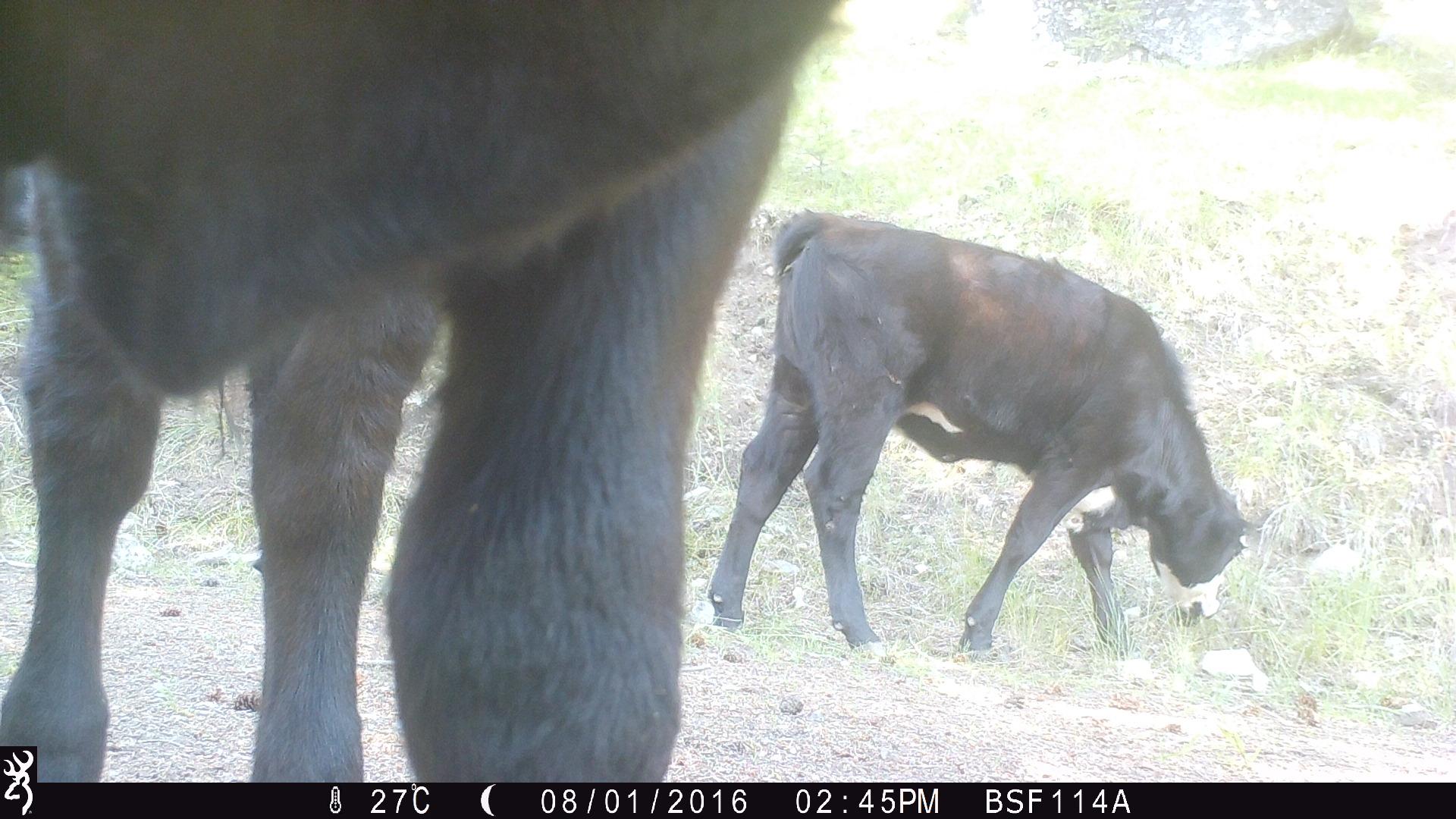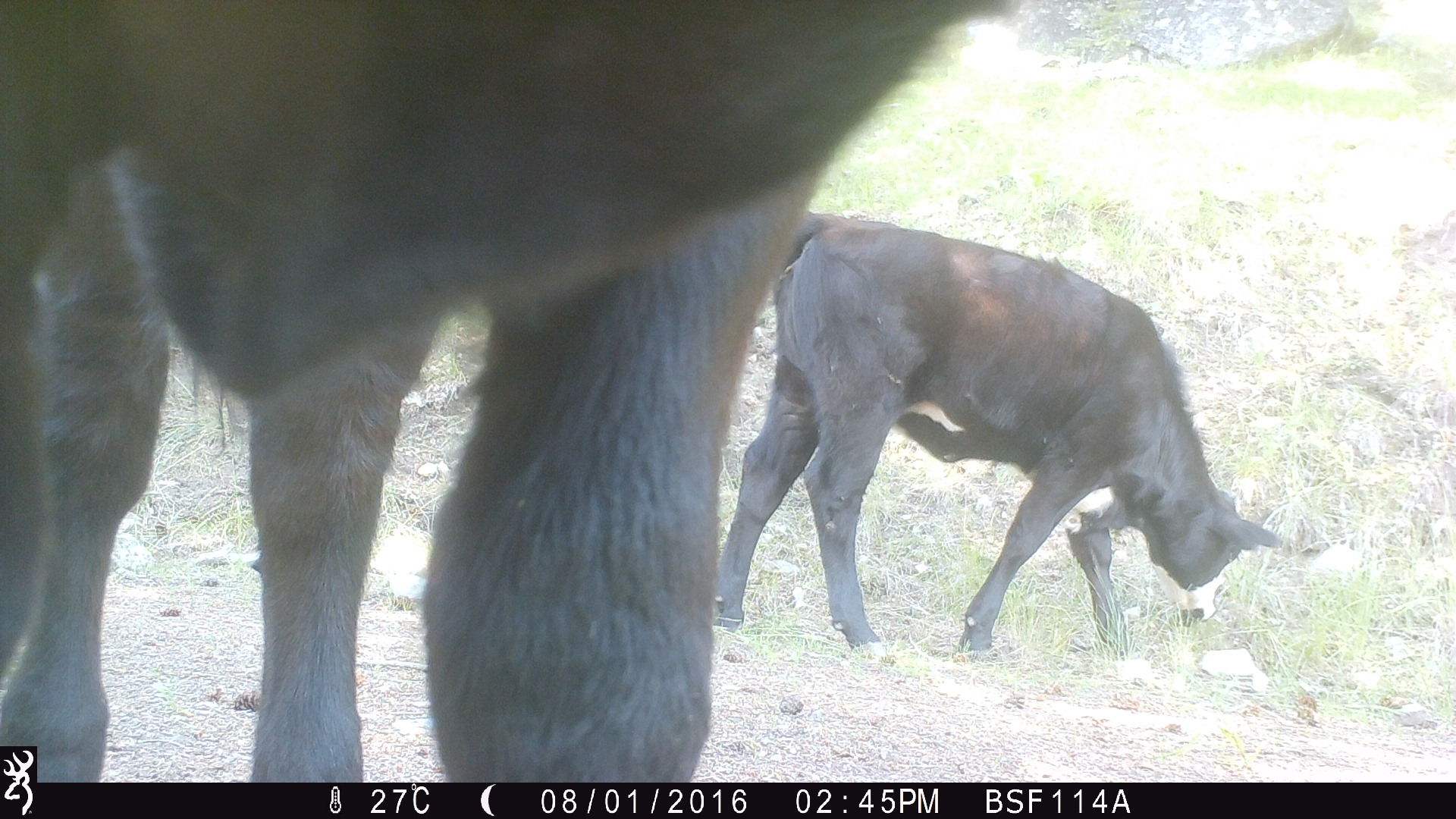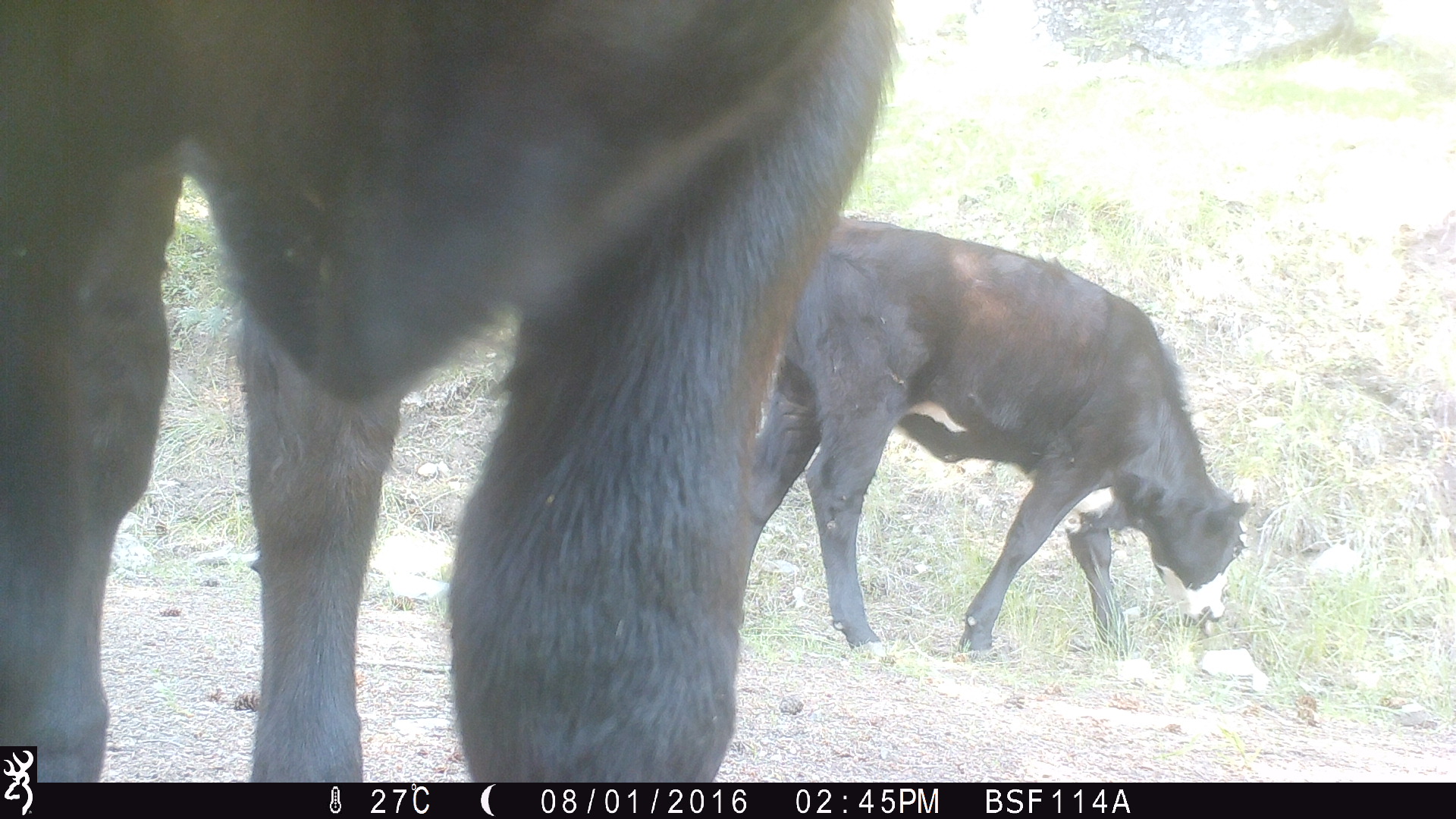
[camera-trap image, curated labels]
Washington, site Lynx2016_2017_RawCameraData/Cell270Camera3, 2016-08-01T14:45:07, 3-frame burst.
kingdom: Animalia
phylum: Chordata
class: Mammalia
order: Artiodactyla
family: Bovidae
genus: Bos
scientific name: Bos taurus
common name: domestic cattle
Domestic cattle (Bos taurus). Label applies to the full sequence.